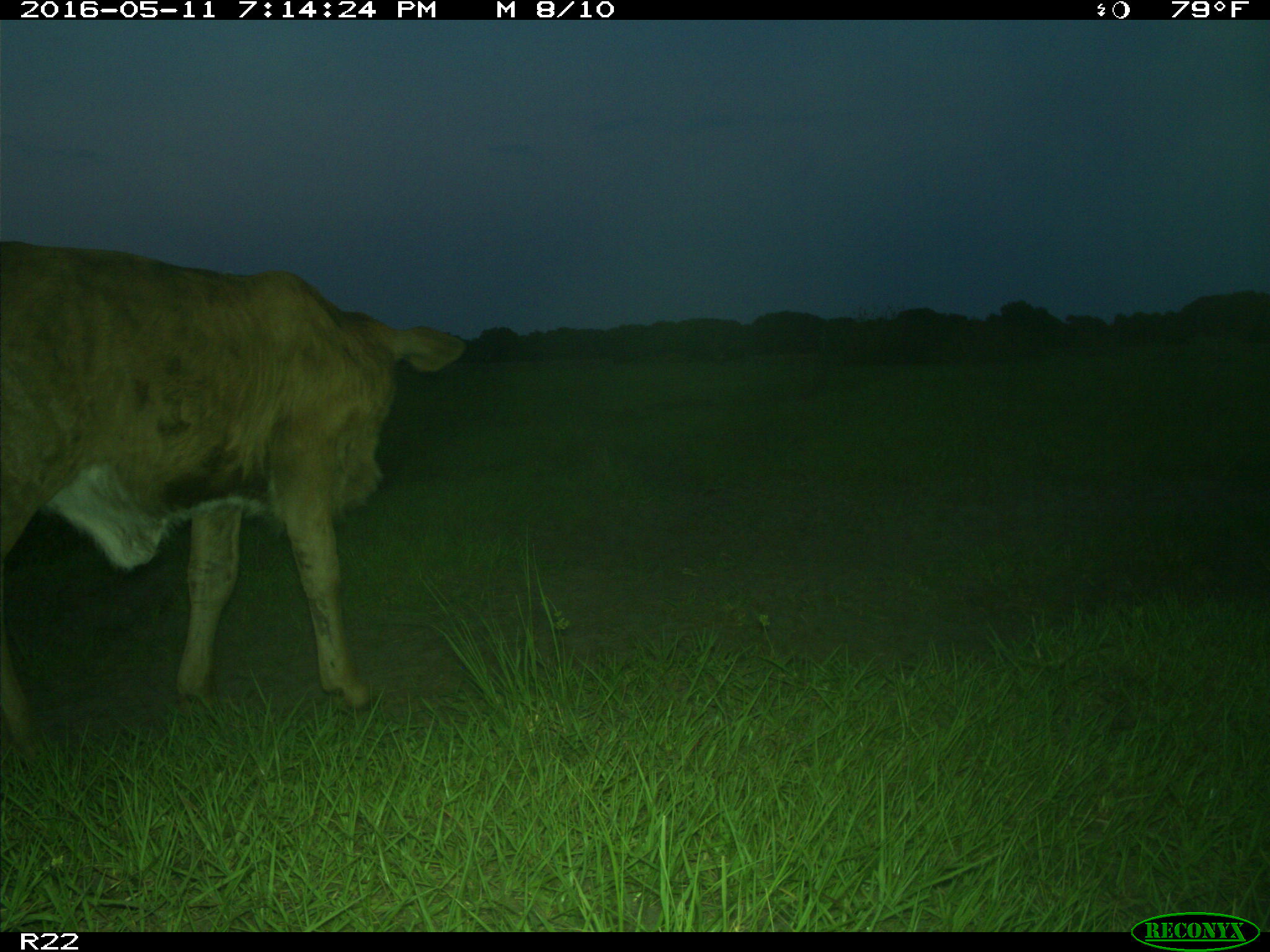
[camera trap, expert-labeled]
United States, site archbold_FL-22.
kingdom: Animalia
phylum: Chordata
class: Mammalia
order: Artiodactyla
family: Bovidae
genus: Bos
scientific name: Bos taurus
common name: domestic cow